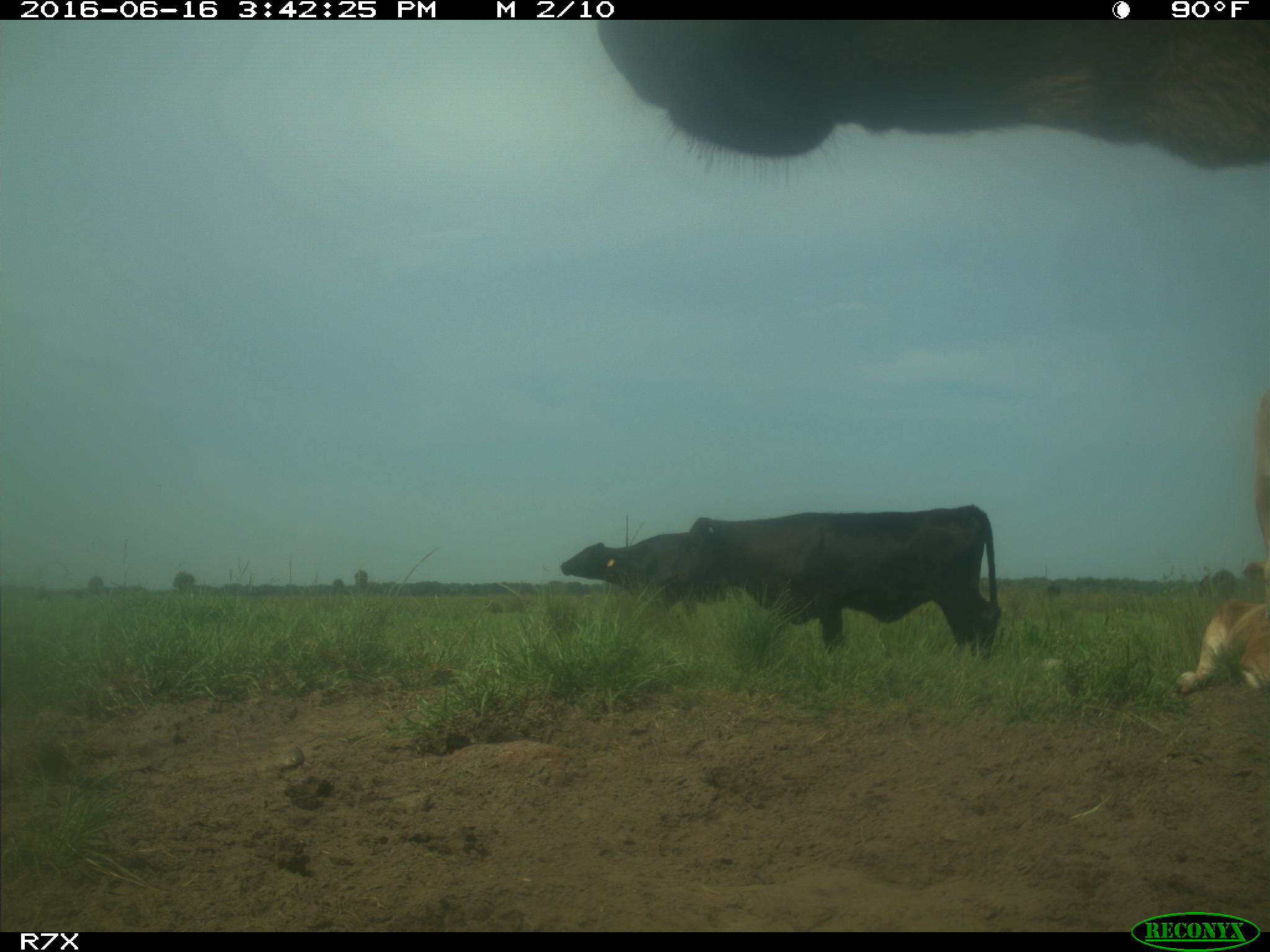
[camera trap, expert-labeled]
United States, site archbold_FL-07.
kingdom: Animalia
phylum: Chordata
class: Mammalia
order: Artiodactyla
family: Bovidae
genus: Bos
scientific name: Bos taurus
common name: domestic cow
Bos taurus (domestic cow).